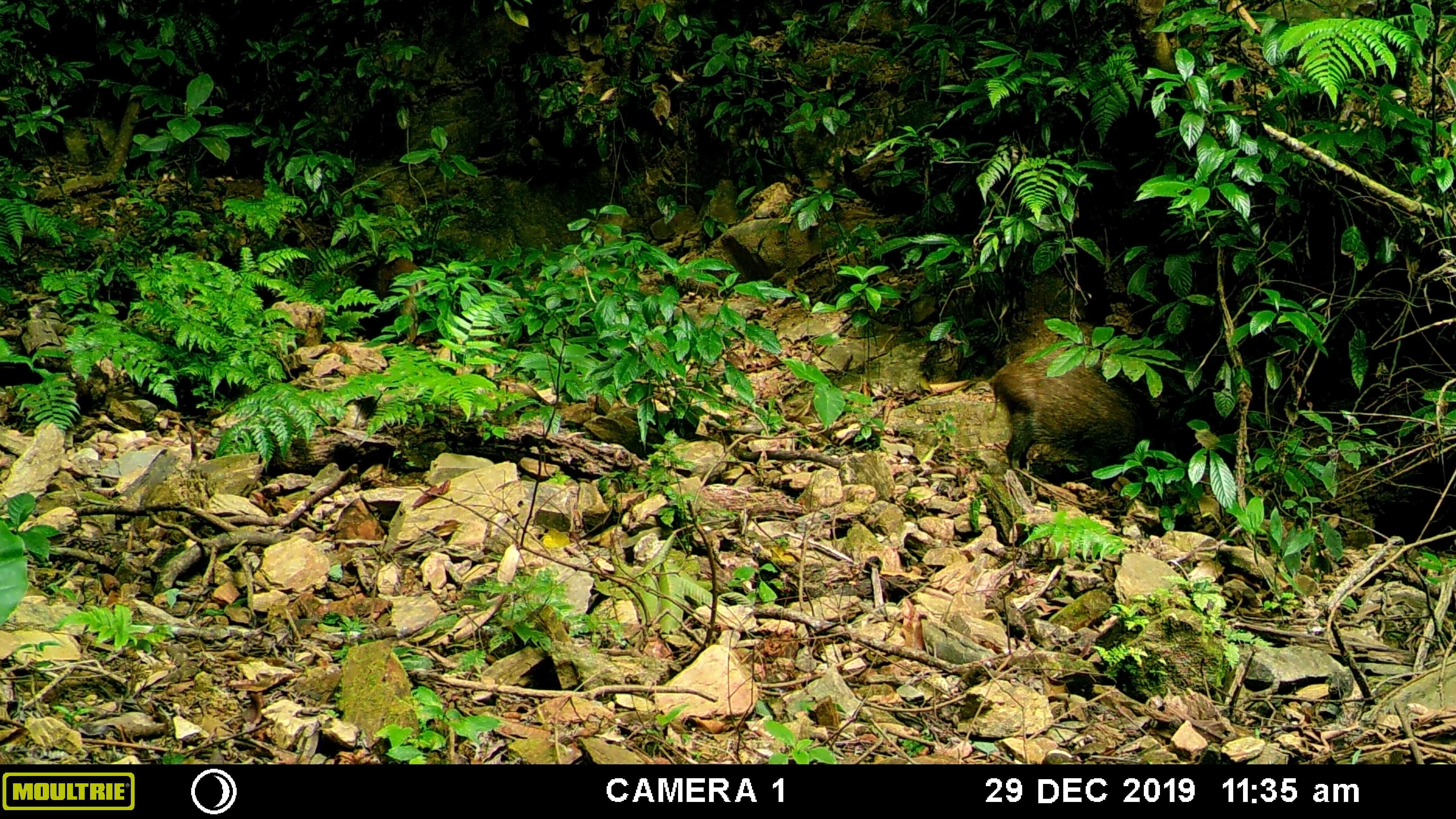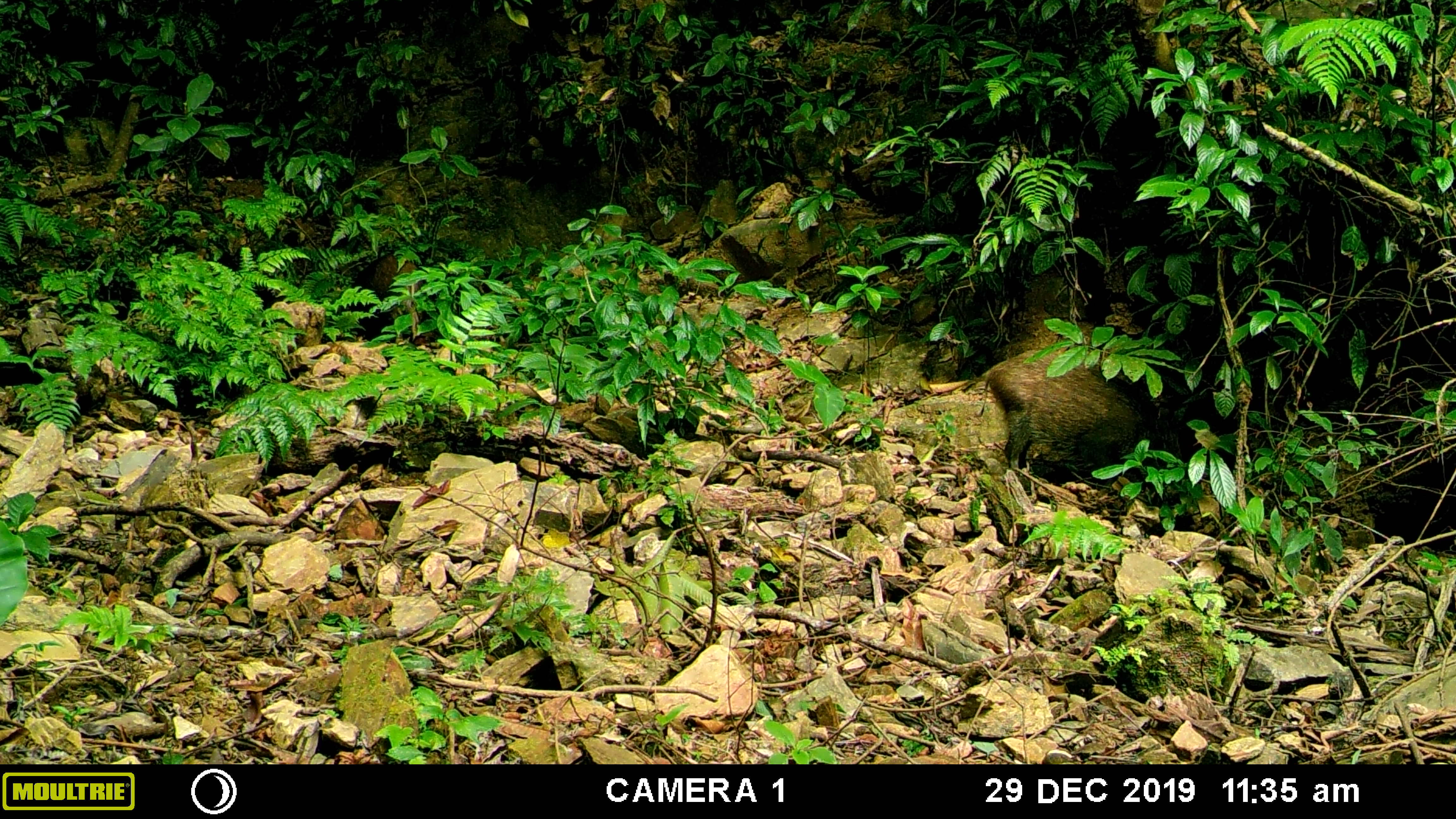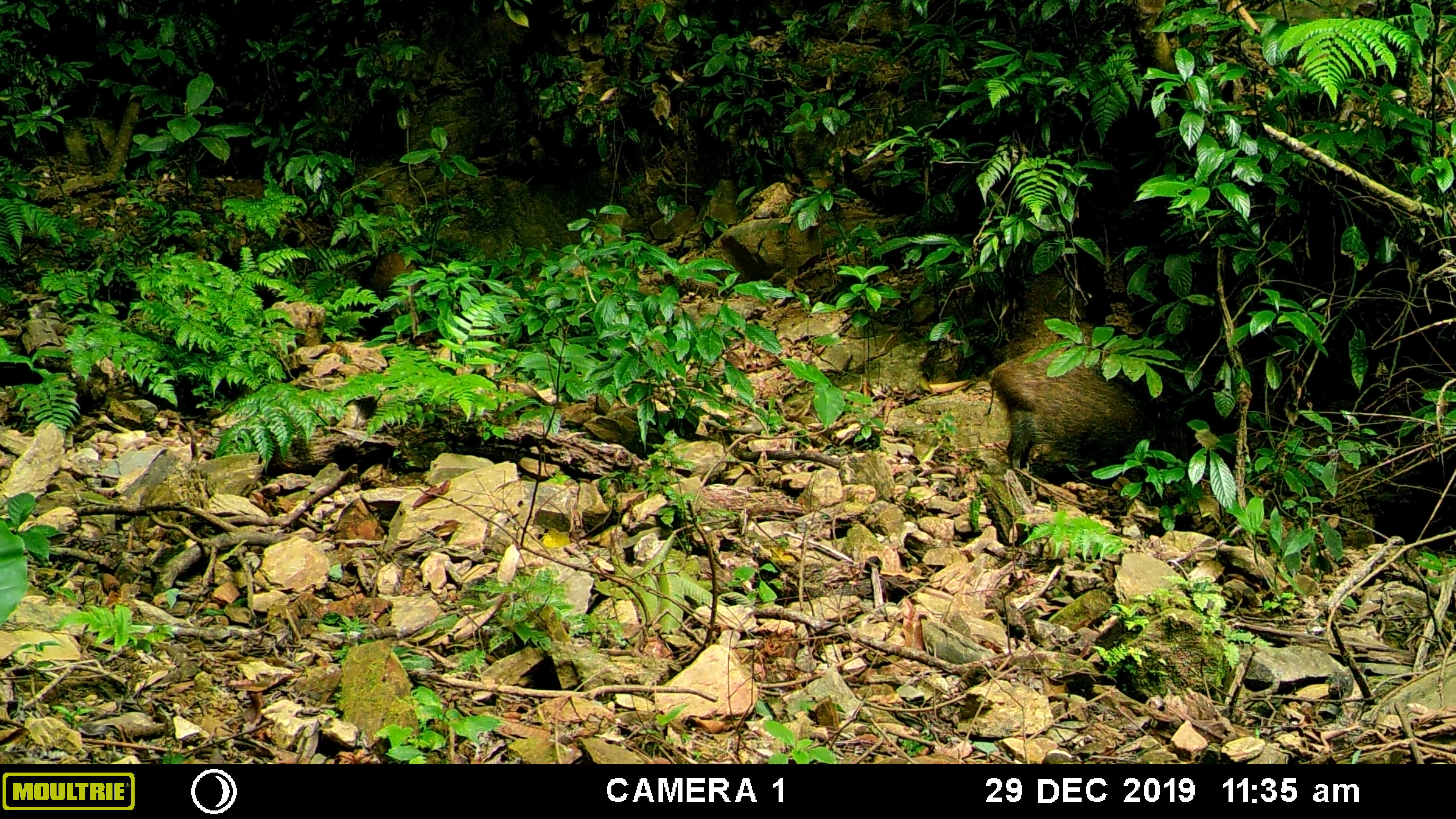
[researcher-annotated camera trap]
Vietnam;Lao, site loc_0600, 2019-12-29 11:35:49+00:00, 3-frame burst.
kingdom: Animalia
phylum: Chordata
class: Mammalia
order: Artiodactyla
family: Suidae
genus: Sus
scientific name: Sus scrofa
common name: eurasian wild pig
Eurasian wild pig (Sus scrofa). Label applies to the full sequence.